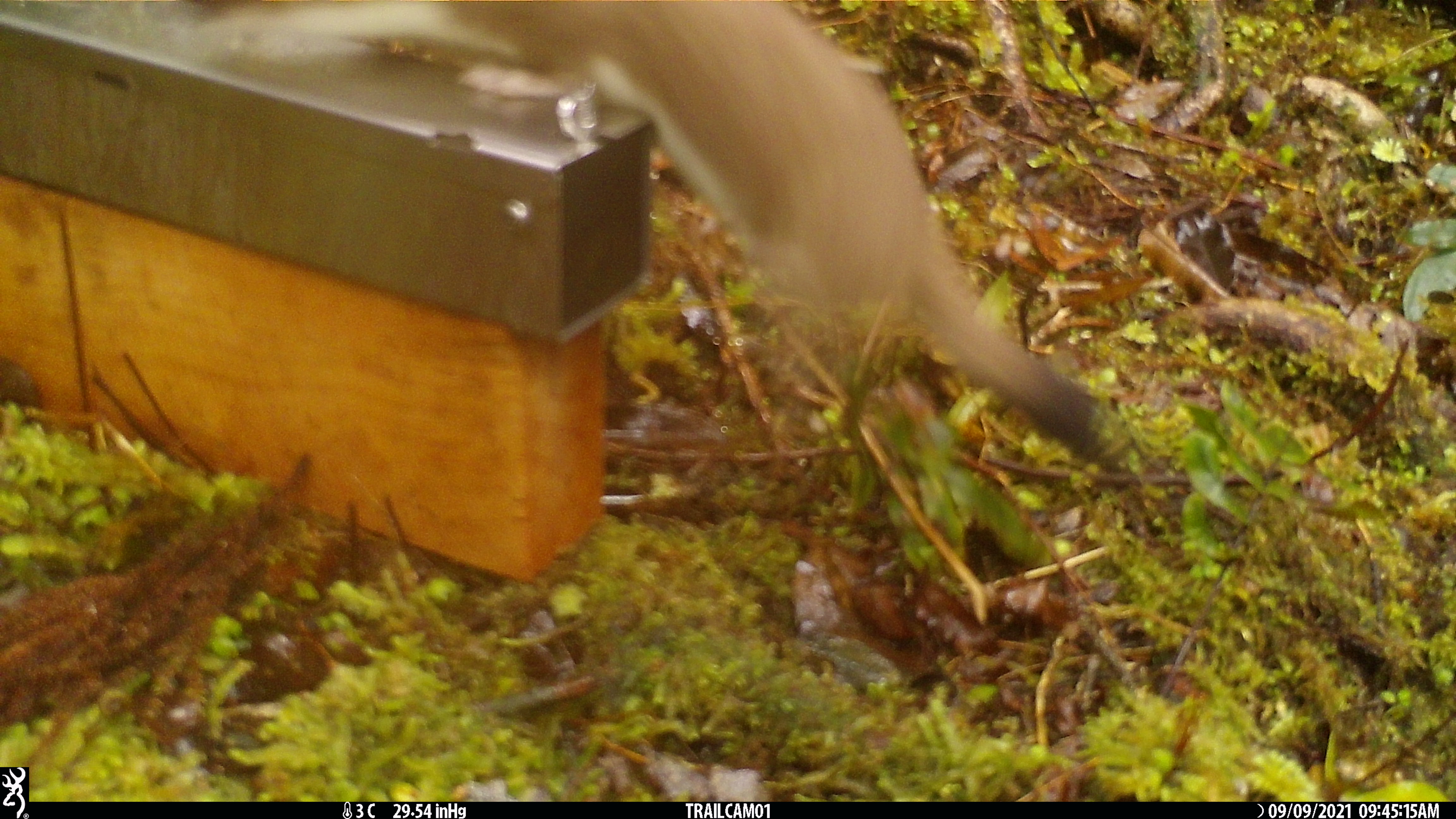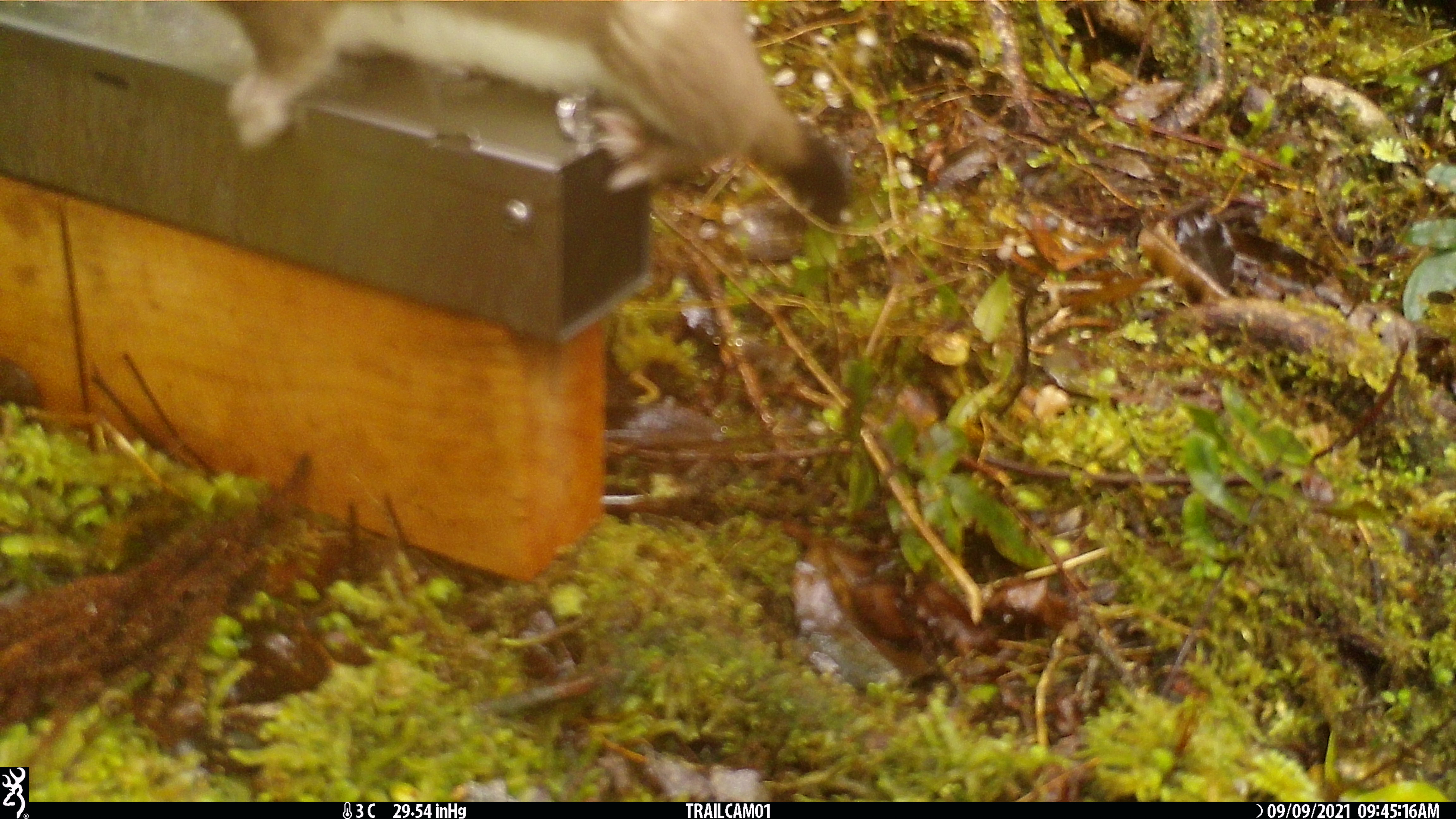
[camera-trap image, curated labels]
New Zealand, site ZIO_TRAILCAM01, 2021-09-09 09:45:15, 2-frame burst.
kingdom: Animalia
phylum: Chordata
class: Mammalia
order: Carnivora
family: Mustelidae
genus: Mustela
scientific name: Mustela erminea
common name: stoat